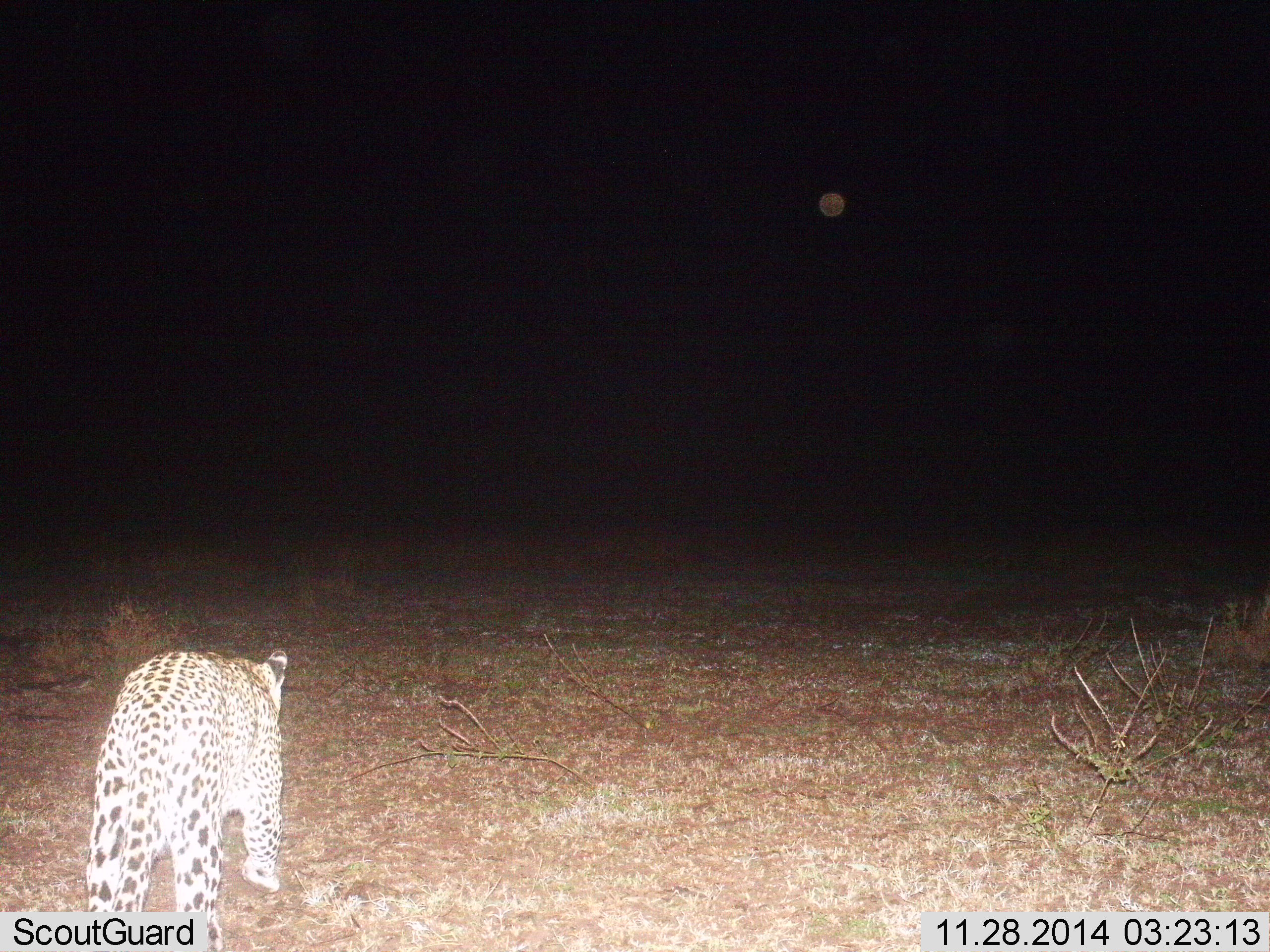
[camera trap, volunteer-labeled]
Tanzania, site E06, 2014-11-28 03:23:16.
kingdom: Animalia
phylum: Chordata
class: Mammalia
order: Carnivora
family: Felidae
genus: Panthera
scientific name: Panthera pardus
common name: leopard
Leopard (Panthera pardus), count 1. Behavior (volunteer vote fractions): standing 0%, resting 0%, moving 100%, interacting 0%. Young present (vote fraction): 0%. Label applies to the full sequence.